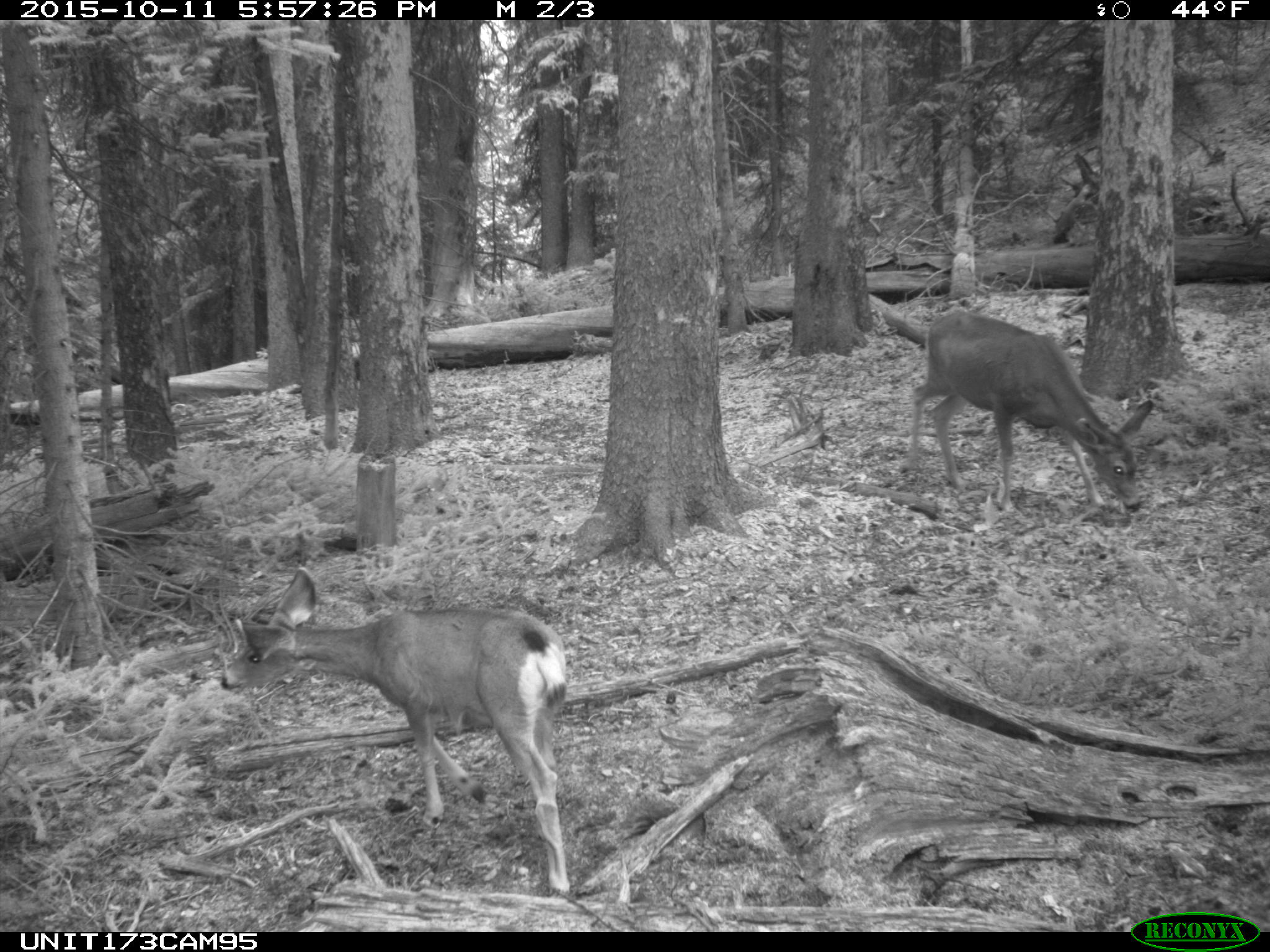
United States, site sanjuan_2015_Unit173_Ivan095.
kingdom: Animalia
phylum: Chordata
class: Mammalia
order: Artiodactyla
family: Cervidae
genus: Odocoileus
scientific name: Odocoileus hemionus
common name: mule deer